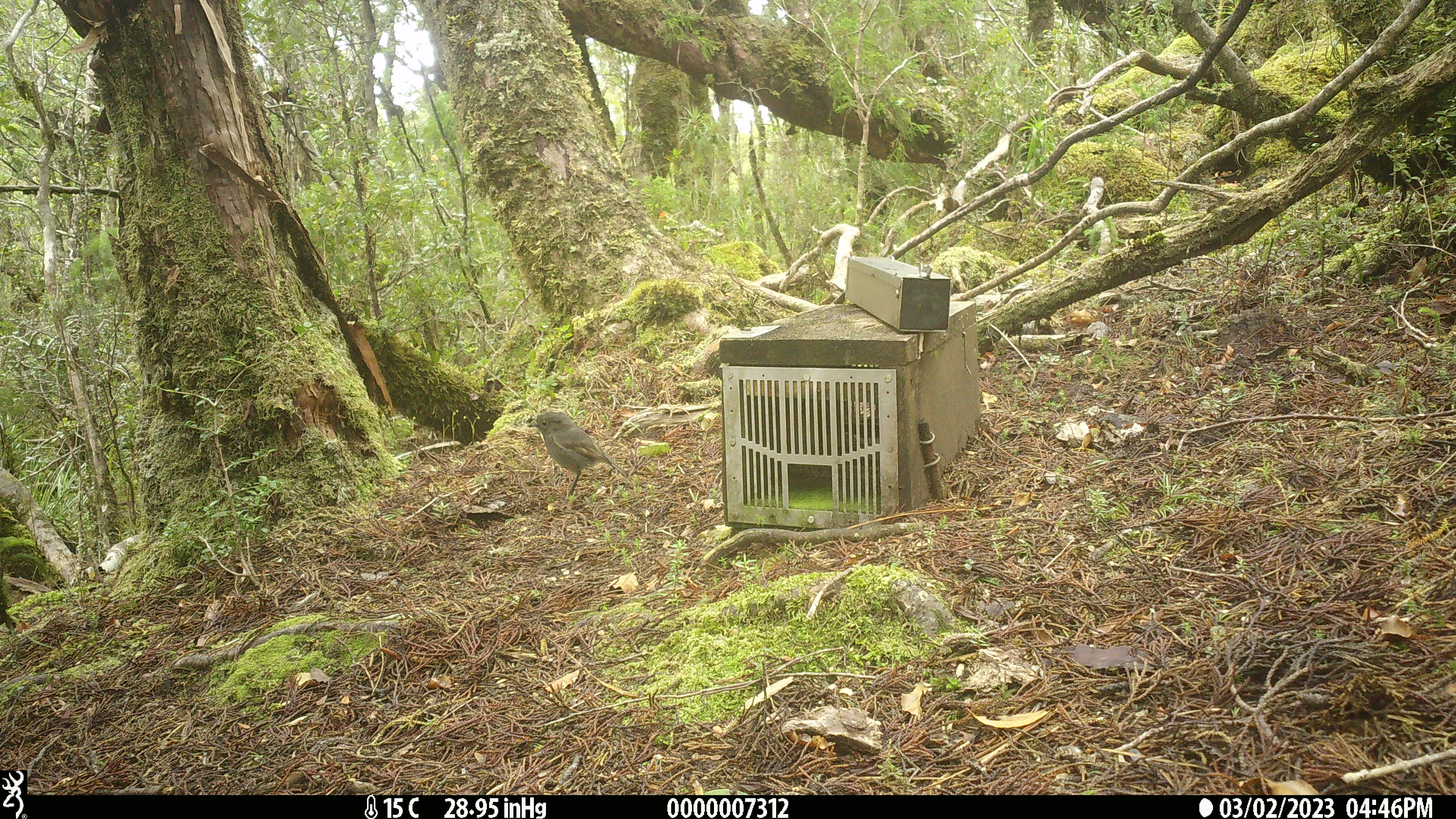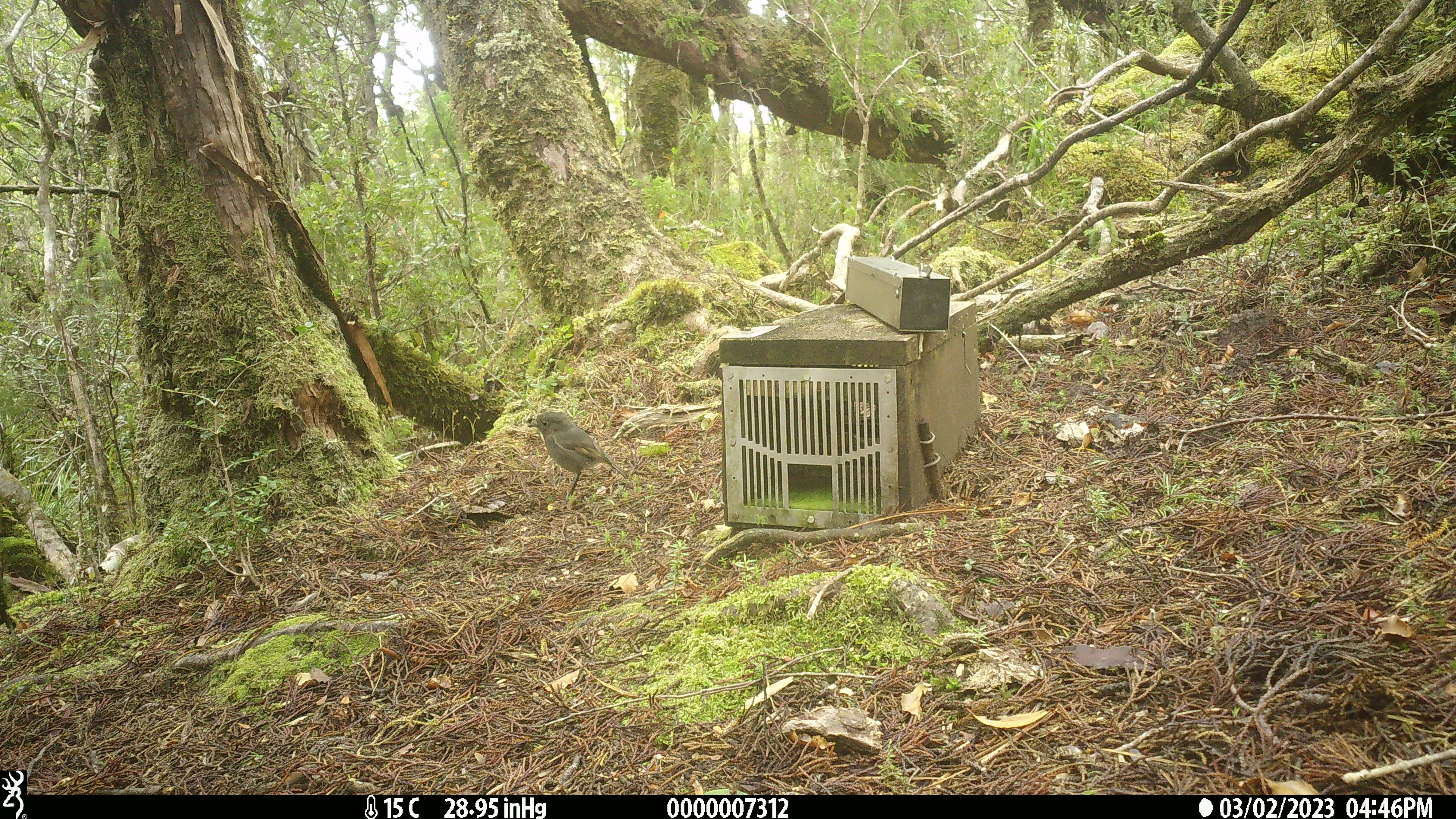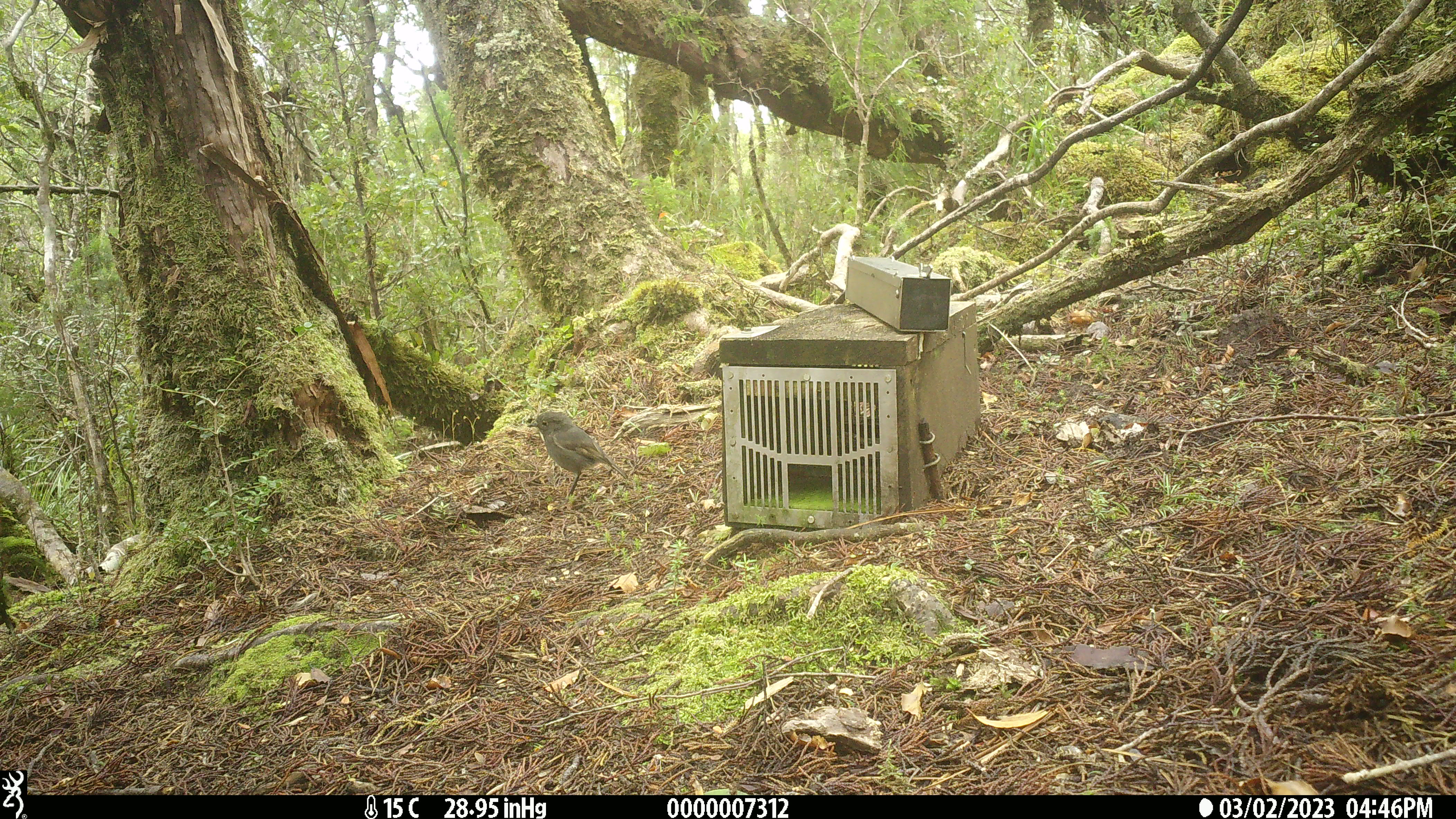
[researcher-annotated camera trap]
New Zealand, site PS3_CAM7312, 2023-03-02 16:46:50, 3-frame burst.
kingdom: Animalia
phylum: Chordata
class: Aves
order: Passeriformes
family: Petroicidae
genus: Petroica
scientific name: Petroica australis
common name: new zealand robin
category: robin